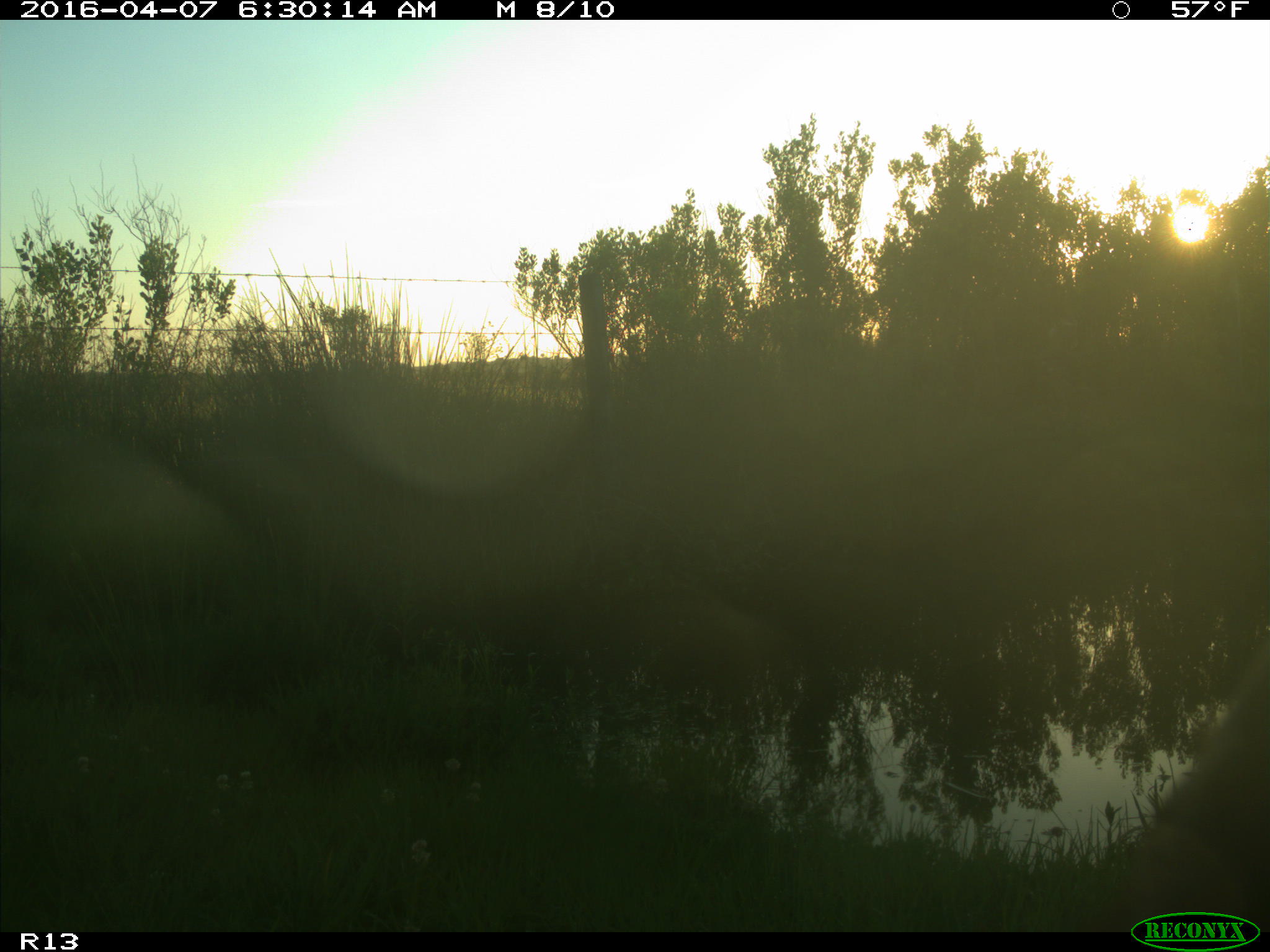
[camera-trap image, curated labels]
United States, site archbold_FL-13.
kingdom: Animalia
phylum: Chordata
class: Mammalia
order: Artiodactyla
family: Bovidae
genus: Bos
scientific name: Bos taurus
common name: domestic cow